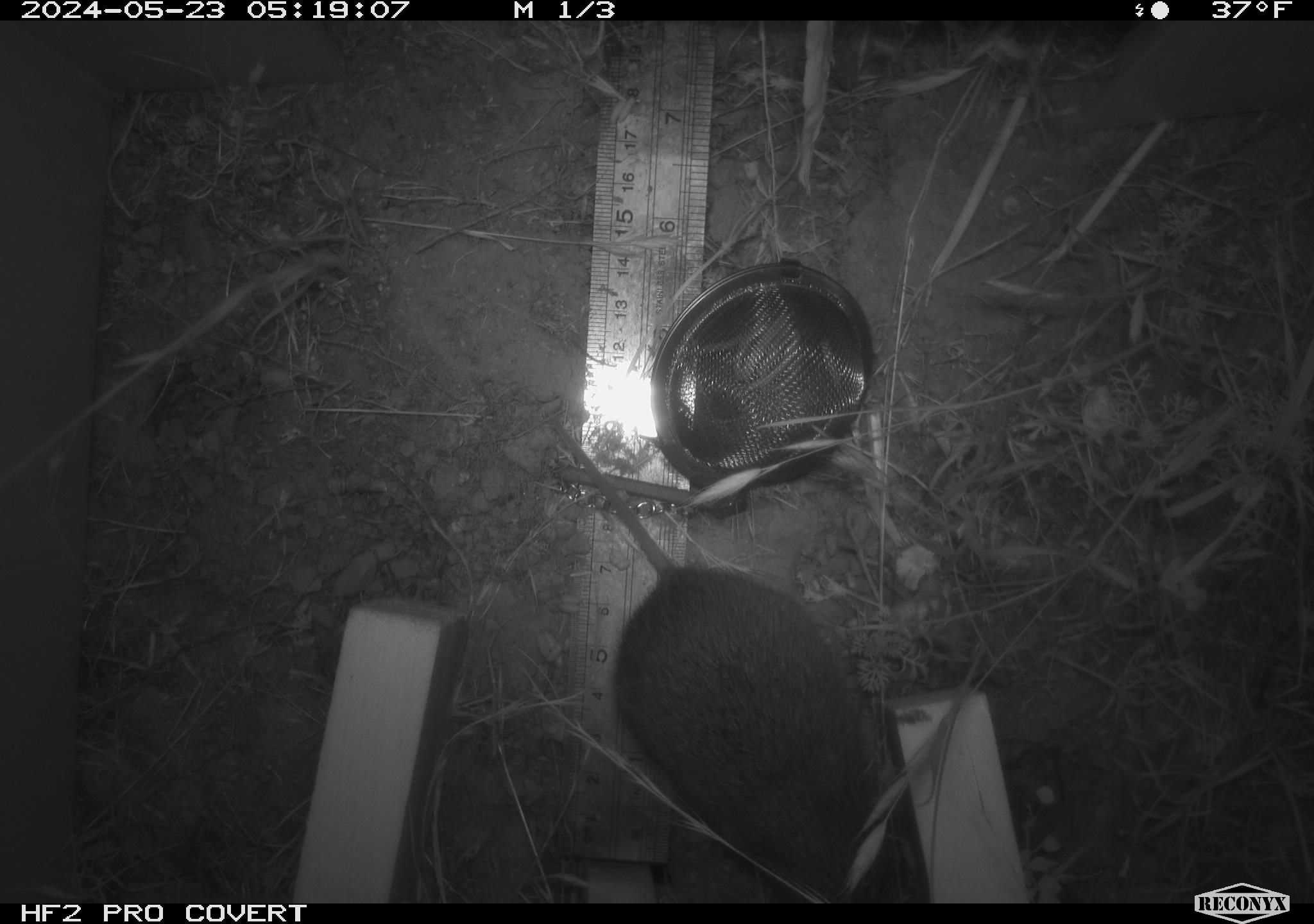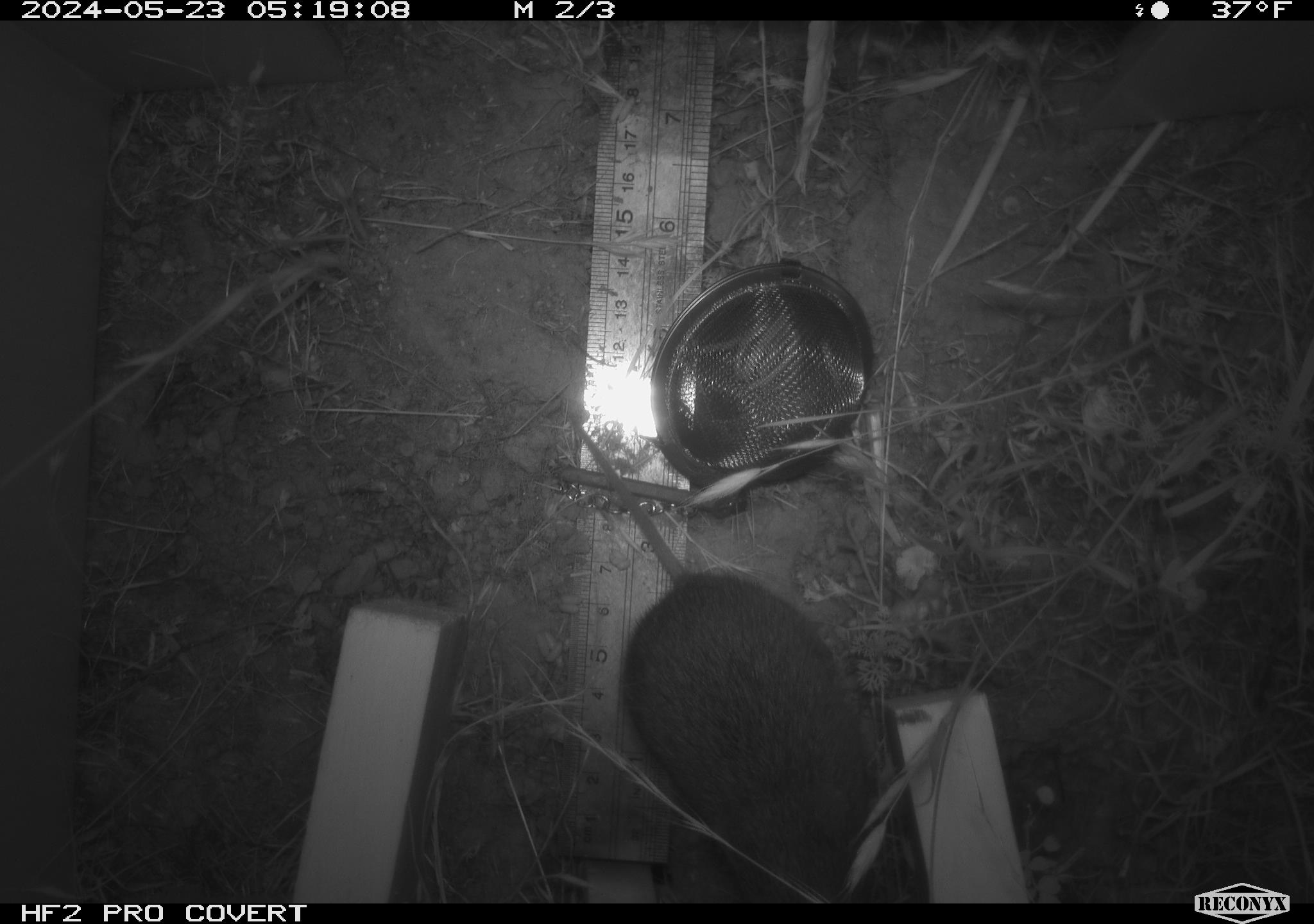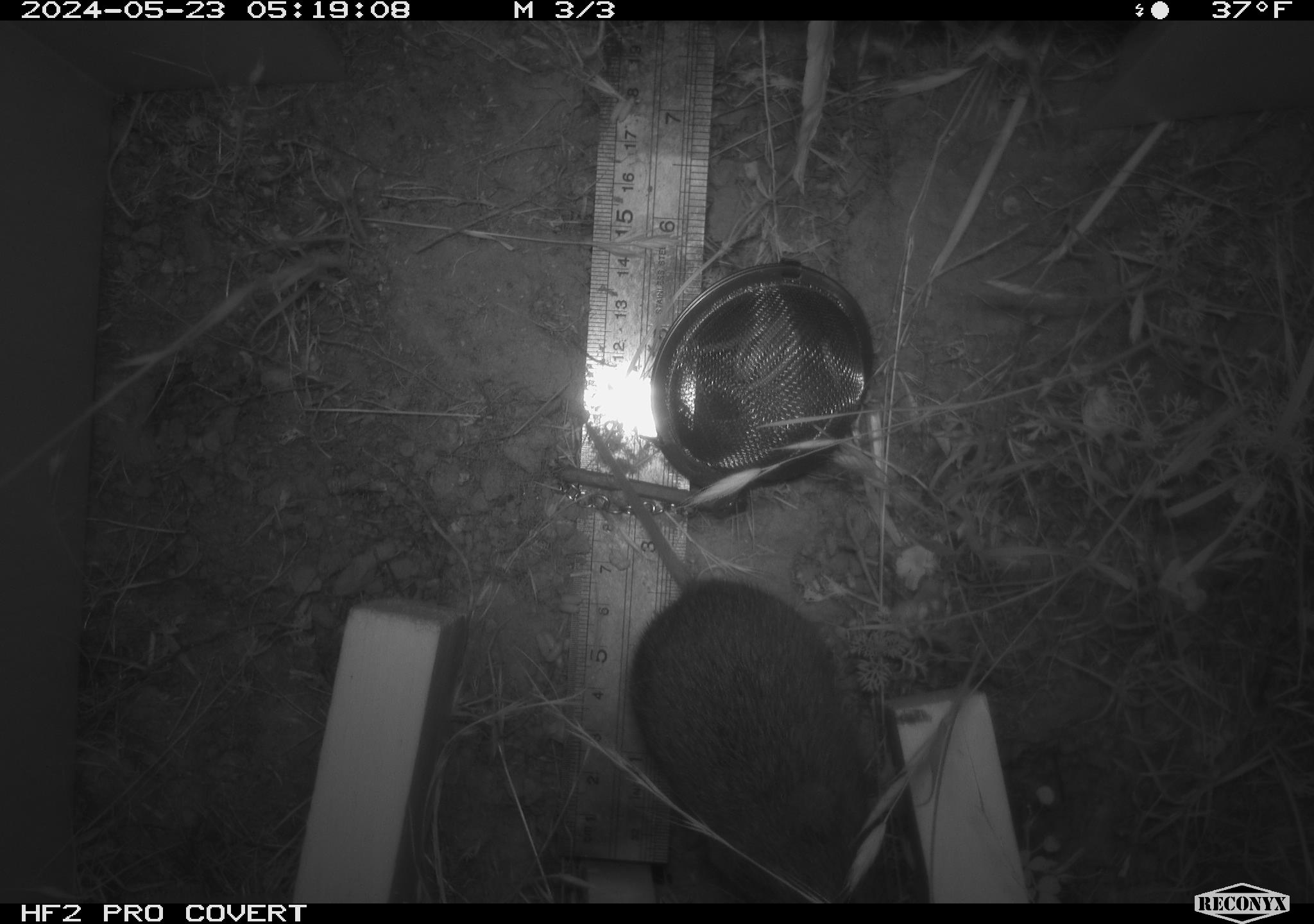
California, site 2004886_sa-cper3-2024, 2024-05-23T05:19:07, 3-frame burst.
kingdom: Animalia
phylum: Chordata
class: Mammalia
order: Rodentia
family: Cricetidae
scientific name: Arvicolinae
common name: voles, lemmings, and muskrats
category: arvicolinae subfamily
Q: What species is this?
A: Arvicolinae subfamily (voles, lemmings, and muskrats) (Arvicolinae).